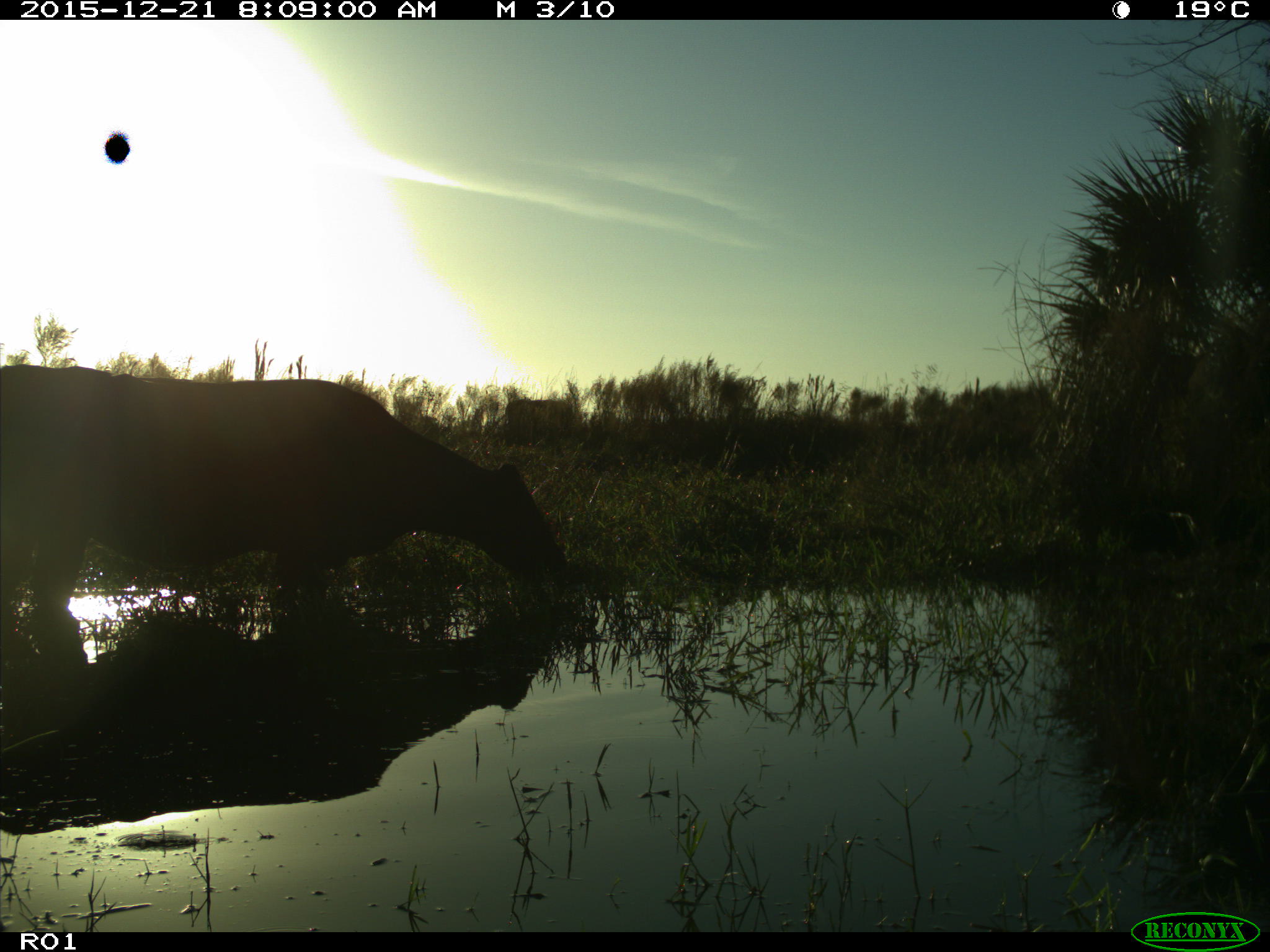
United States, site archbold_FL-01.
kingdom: Animalia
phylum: Chordata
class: Mammalia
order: Artiodactyla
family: Bovidae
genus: Bos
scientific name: Bos taurus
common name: domestic cow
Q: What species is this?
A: Bos taurus (domestic cow).